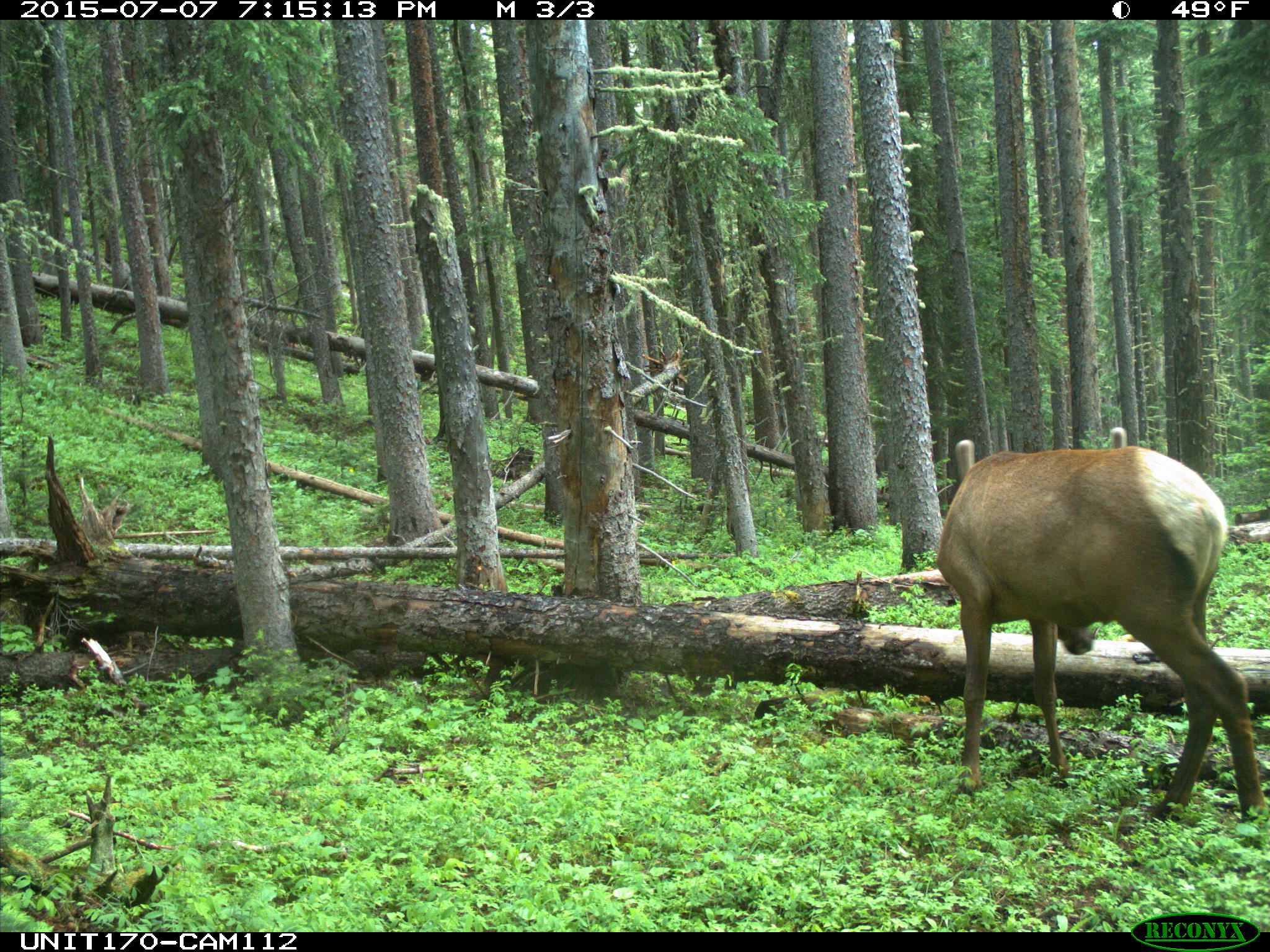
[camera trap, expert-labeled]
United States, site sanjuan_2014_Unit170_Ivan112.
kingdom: Animalia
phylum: Chordata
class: Mammalia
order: Artiodactyla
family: Cervidae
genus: Cervus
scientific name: Cervus elaphus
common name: red deer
Cervus elaphus (red deer).